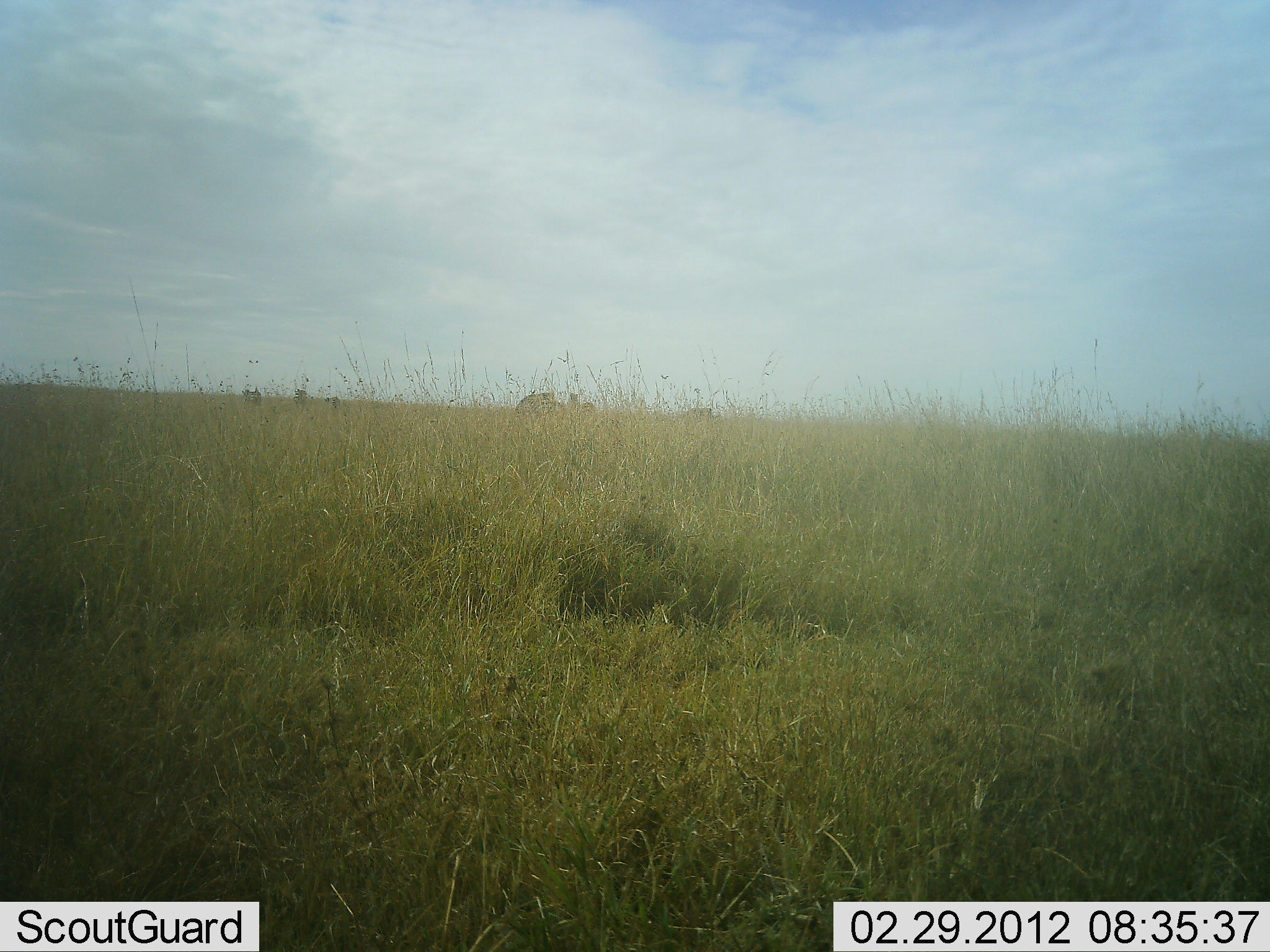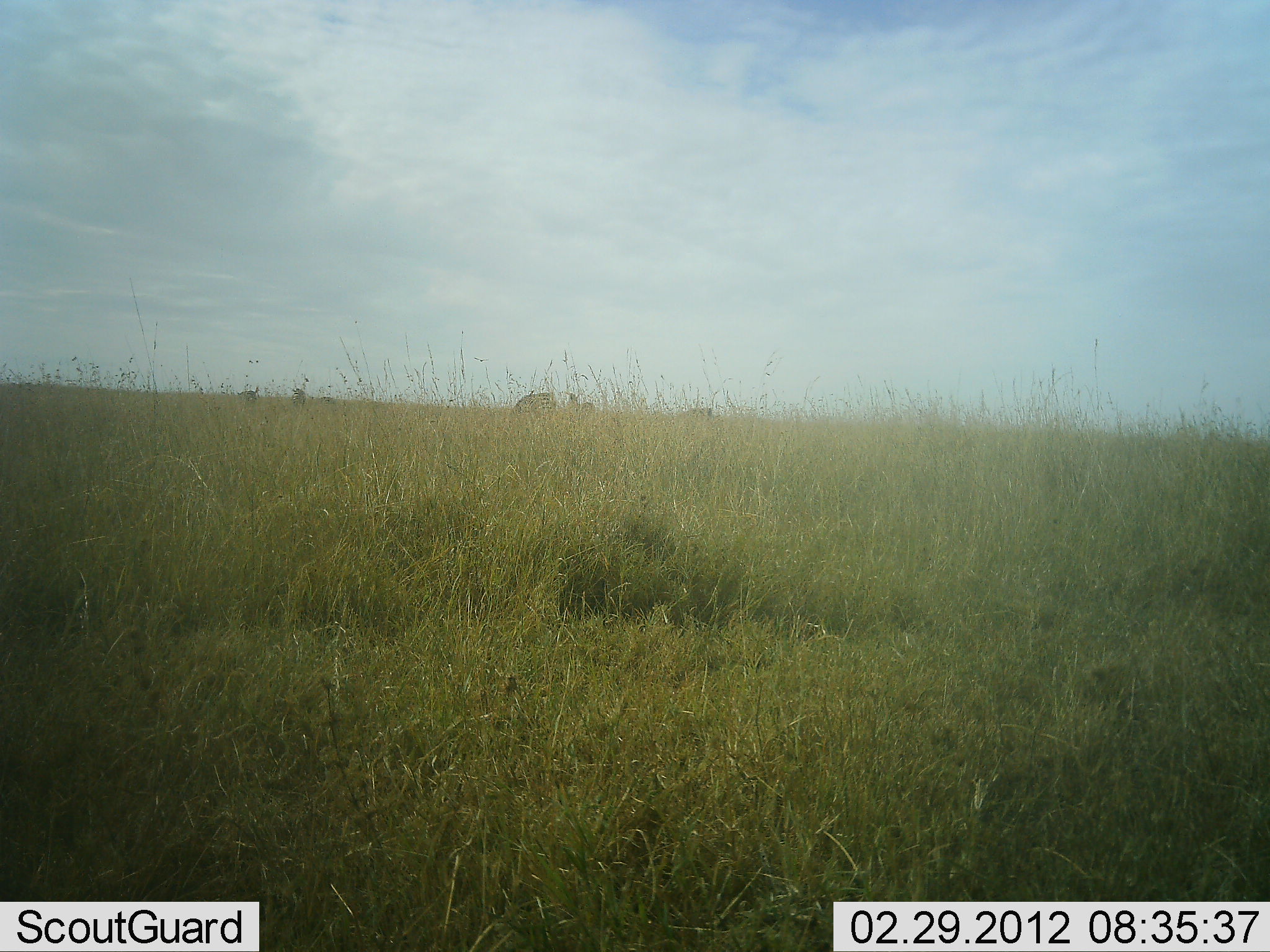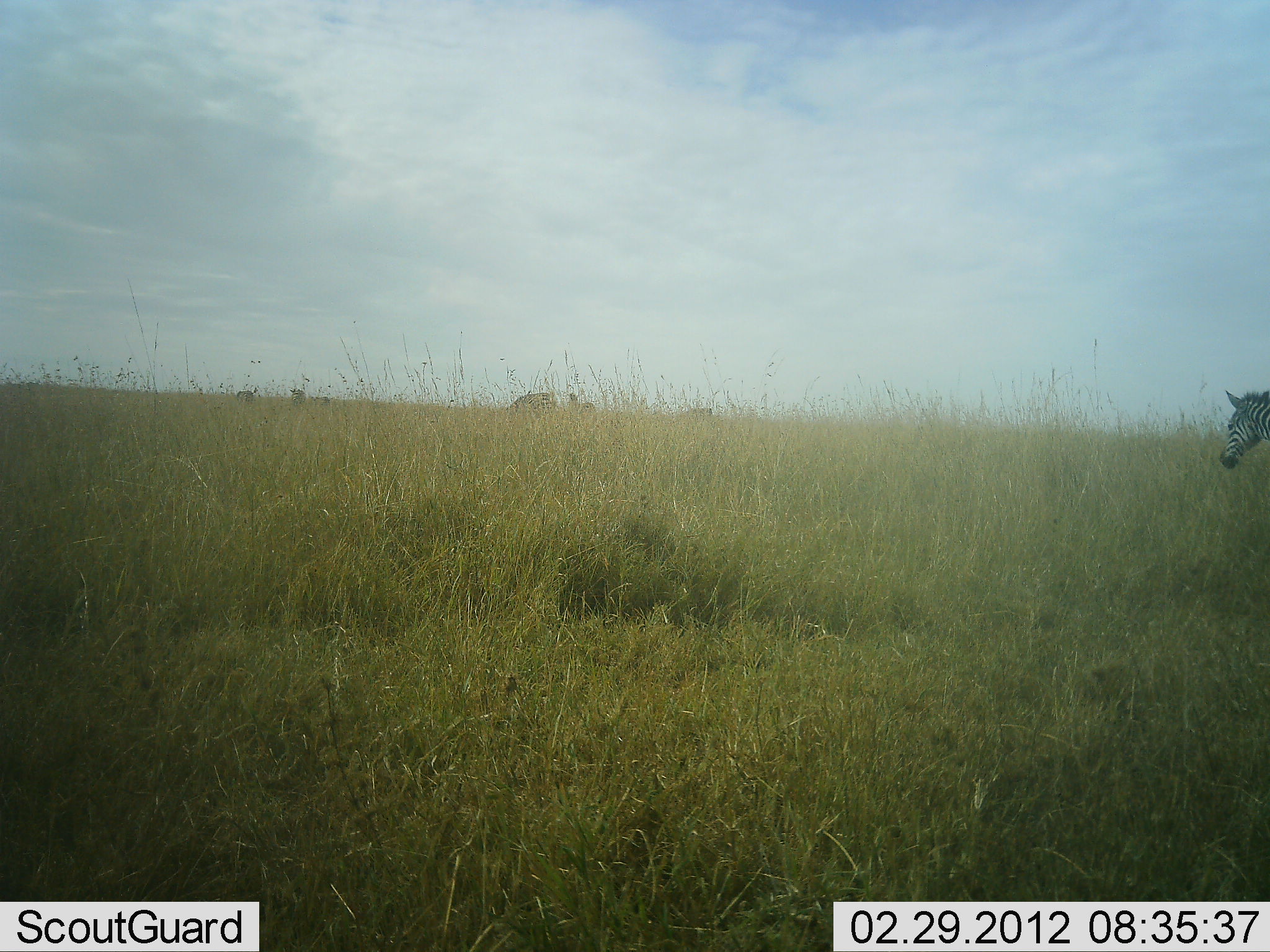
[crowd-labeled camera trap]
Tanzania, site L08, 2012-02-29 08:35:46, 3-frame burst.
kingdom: Animalia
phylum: Chordata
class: Mammalia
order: Perissodactyla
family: Equidae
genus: Equus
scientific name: Equus quagga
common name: plains zebra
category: zebra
Zebra (plains zebra) (Equus quagga), count 1. Behavior (volunteer vote fractions): standing 14%, resting 0%, moving 93%, interacting 0%. Young present (vote fraction): 0%. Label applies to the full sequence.